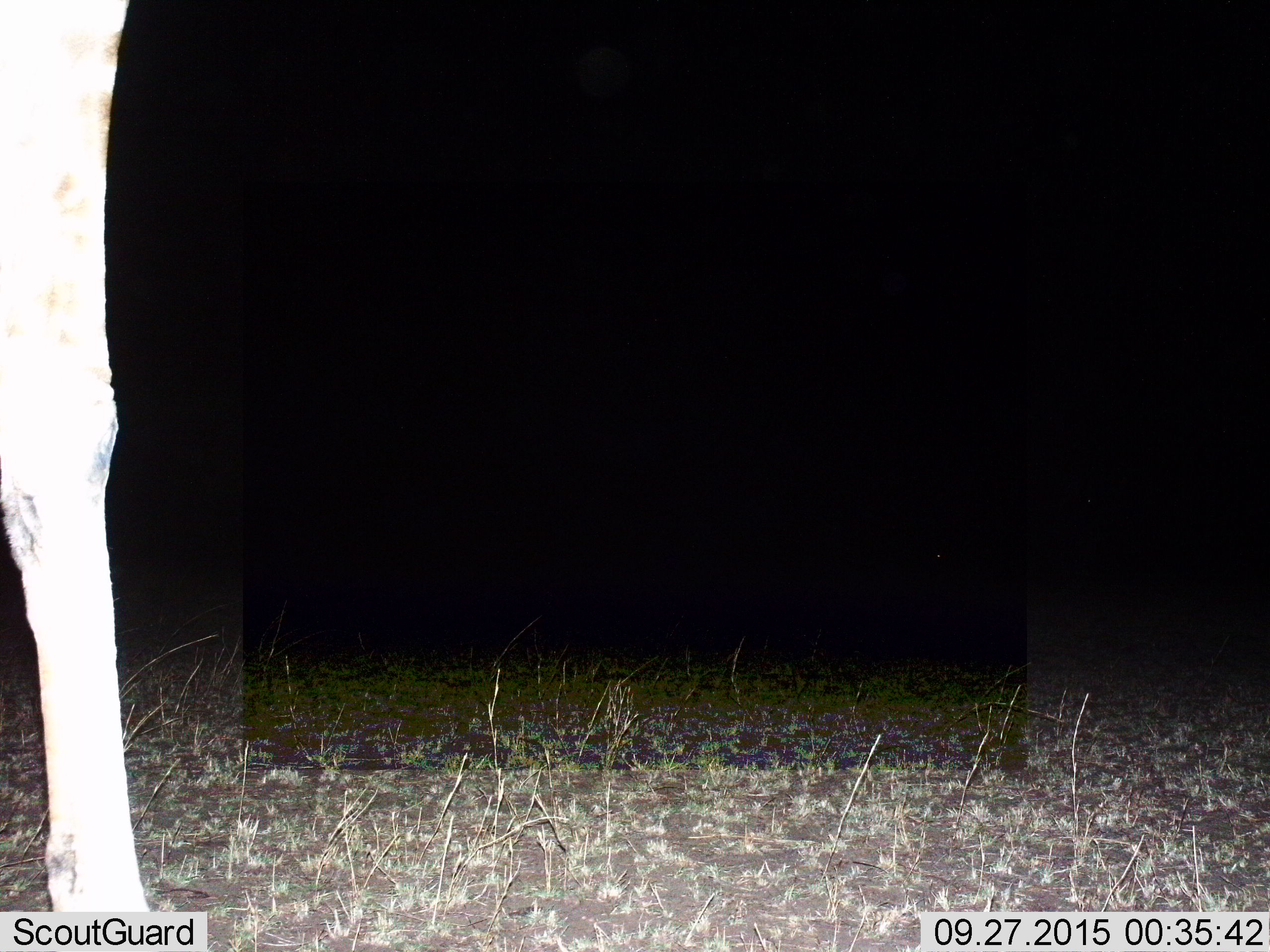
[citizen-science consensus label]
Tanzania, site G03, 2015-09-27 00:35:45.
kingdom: Animalia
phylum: Chordata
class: Mammalia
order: Artiodactyla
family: Giraffidae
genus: Giraffa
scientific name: Giraffa camelopardalis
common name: giraffe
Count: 1.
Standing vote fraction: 100%.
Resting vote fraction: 0%.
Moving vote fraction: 0%.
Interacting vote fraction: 0%.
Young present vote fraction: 0%.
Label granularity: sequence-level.